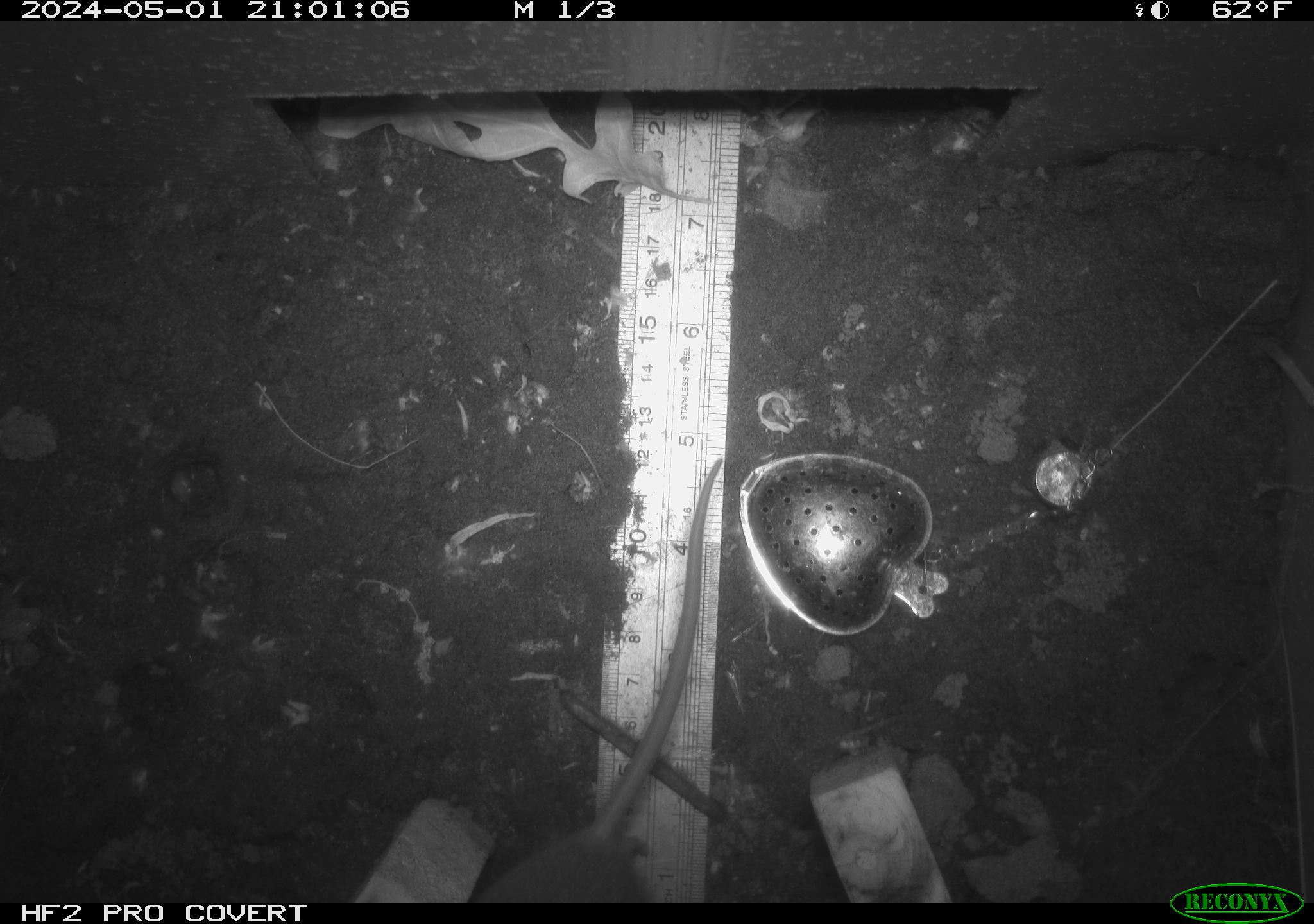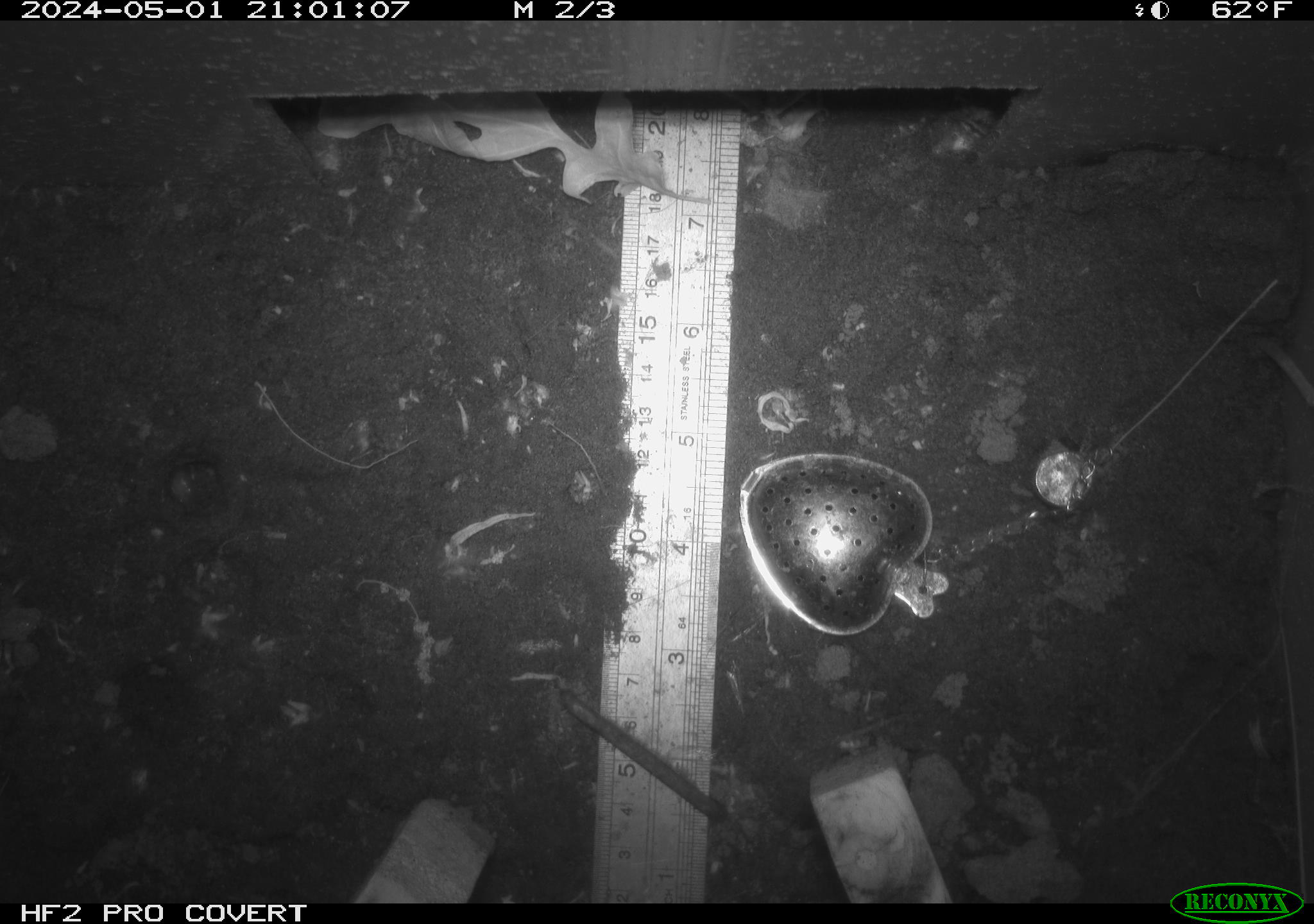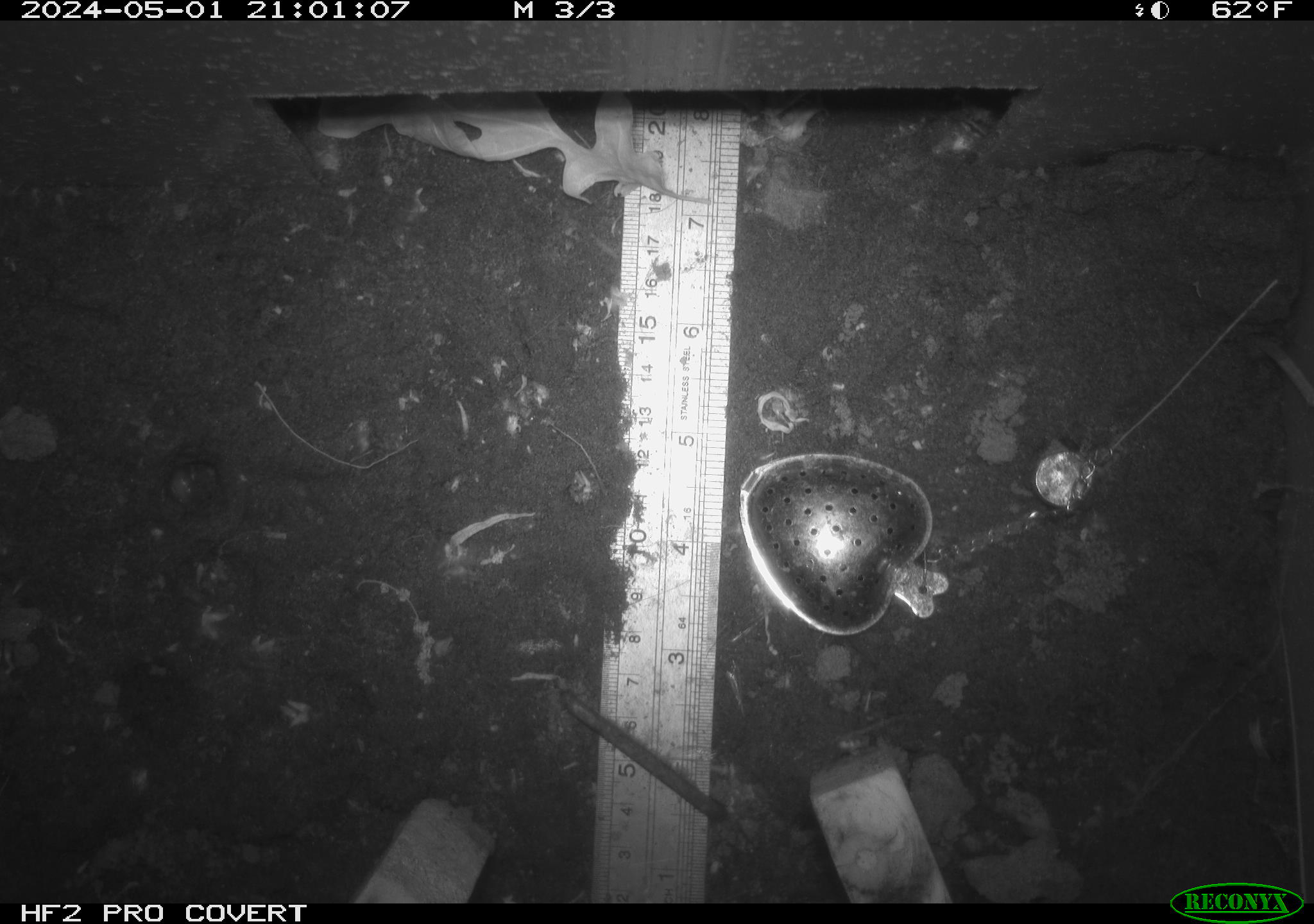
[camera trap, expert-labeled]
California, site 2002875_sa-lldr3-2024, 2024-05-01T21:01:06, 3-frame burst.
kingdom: Animalia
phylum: Chordata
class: Mammalia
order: Rodentia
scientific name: Rodentia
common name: rodent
Rodent (Rodentia).